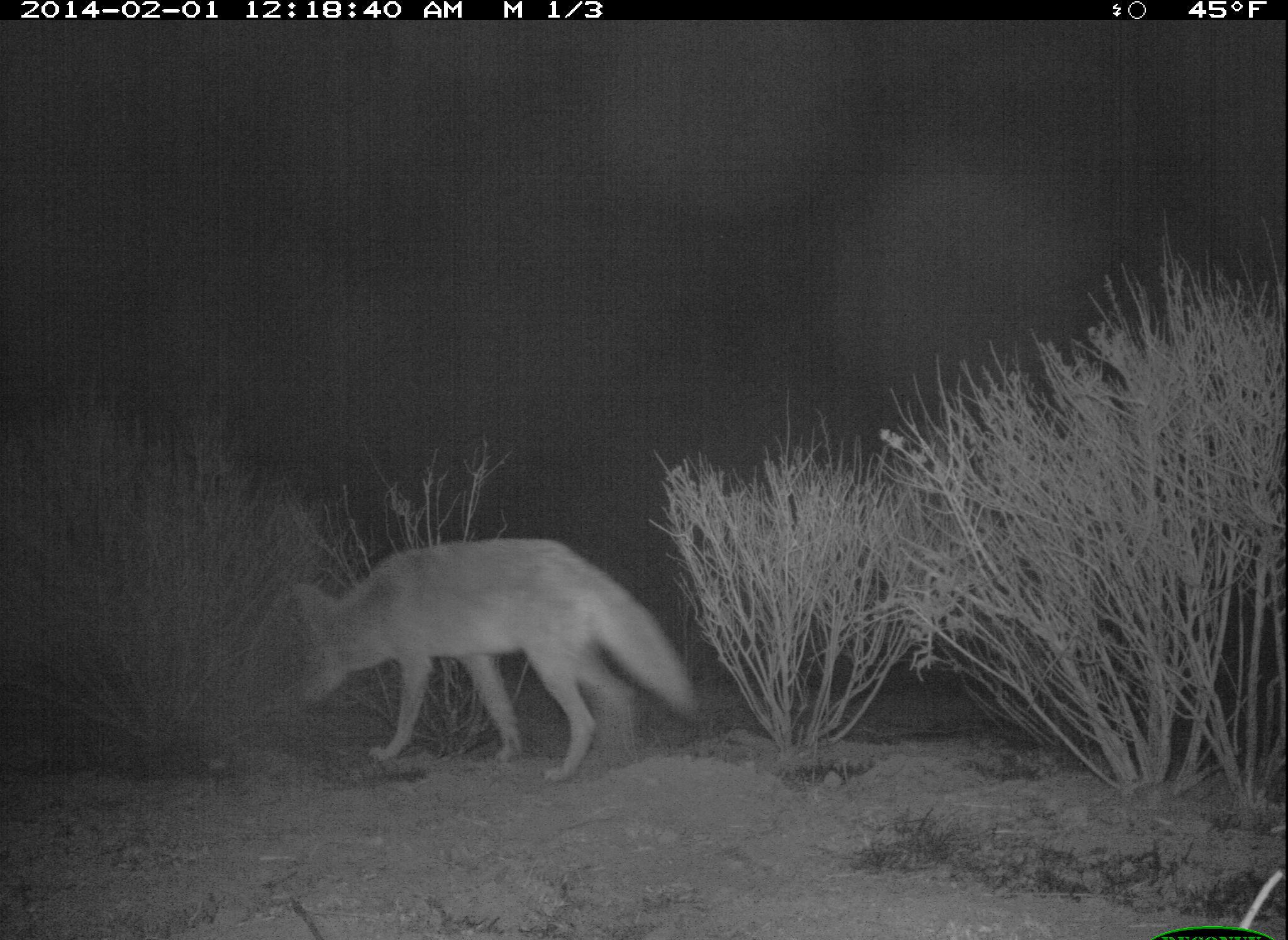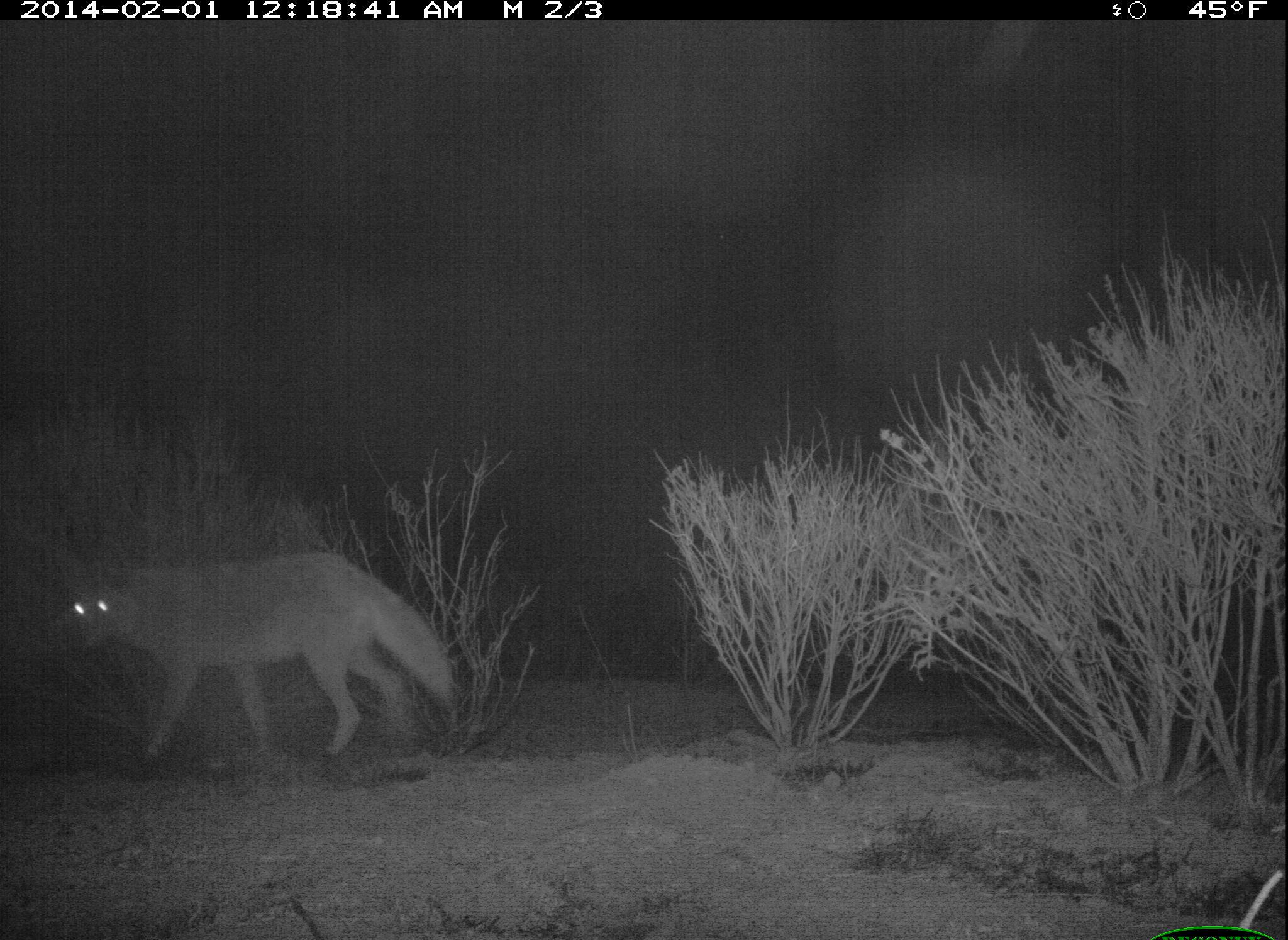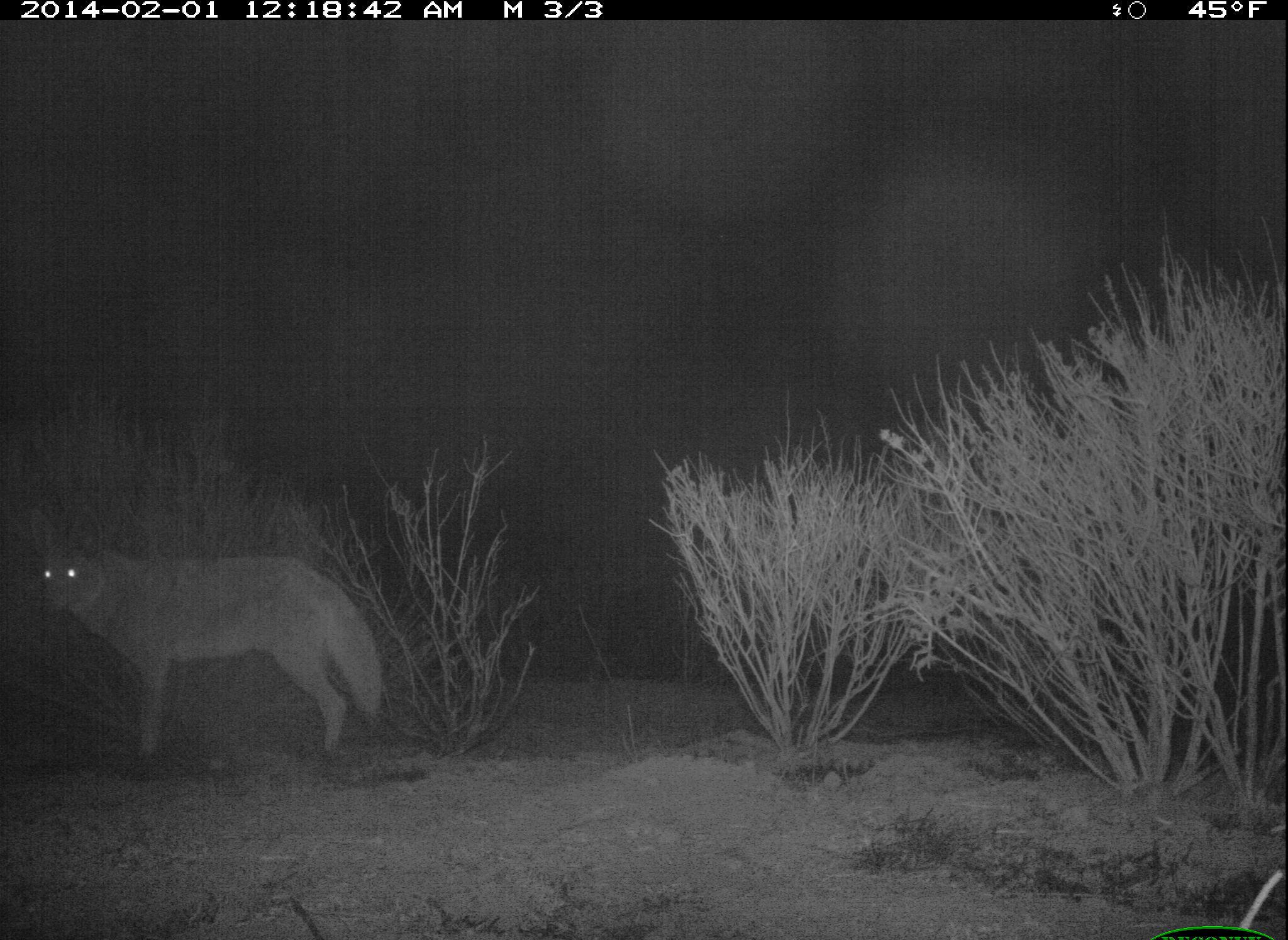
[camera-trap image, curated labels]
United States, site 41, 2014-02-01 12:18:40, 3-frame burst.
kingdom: Animalia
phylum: Chordata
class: Mammalia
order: Carnivora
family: Canidae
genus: Canis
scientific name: Canis latrans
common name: coyote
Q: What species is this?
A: Coyote (Canis latrans).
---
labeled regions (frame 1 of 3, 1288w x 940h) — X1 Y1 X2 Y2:
coyote: 286 534 706 785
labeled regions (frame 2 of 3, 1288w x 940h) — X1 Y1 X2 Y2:
coyote: 50 533 459 766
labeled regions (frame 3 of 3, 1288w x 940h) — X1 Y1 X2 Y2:
coyote: 30 505 385 783